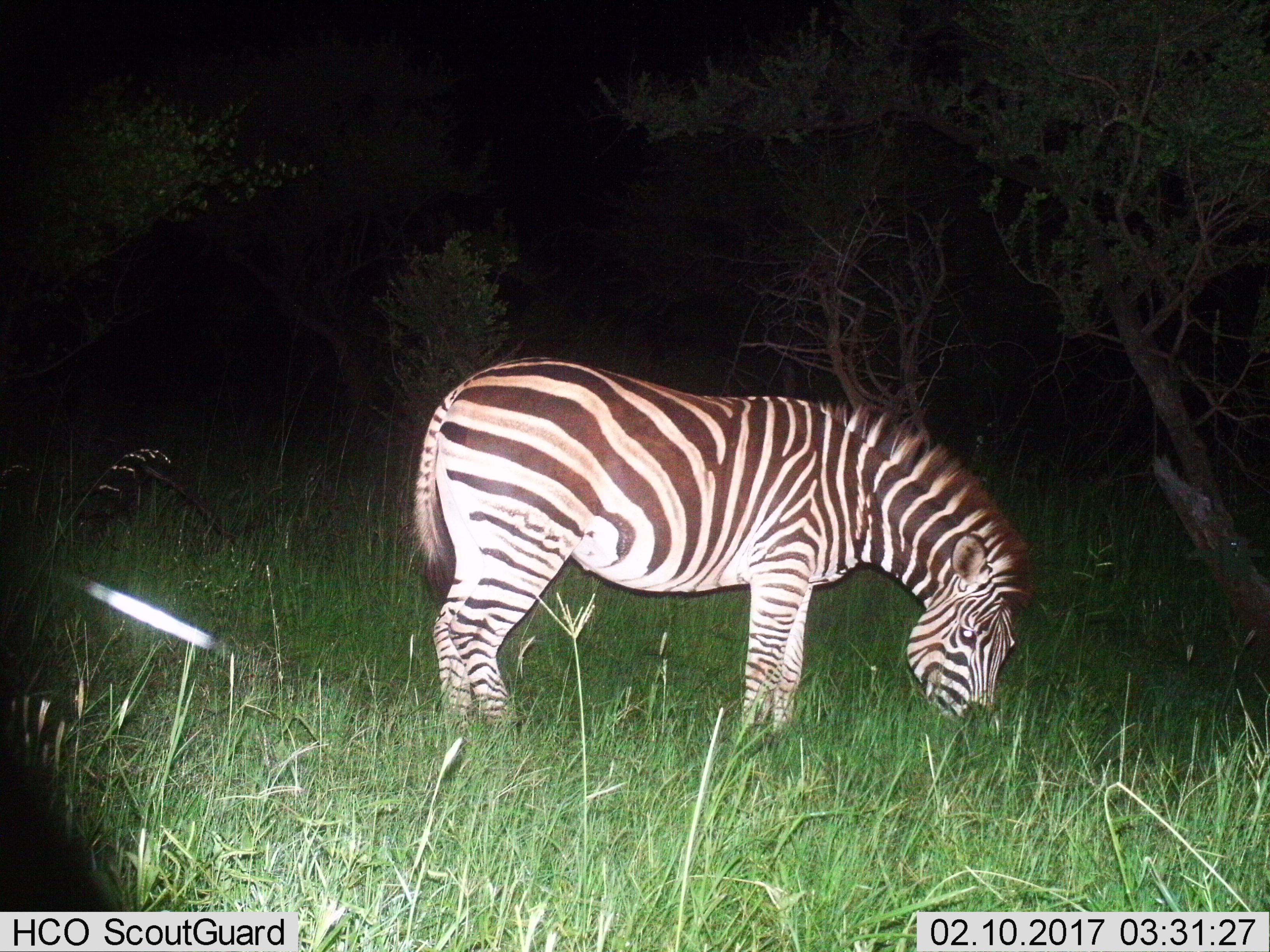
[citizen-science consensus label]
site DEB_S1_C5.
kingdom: Animalia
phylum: Chordata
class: Mammalia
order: Perissodactyla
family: Equidae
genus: Equus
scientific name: Equus quagga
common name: plains zebra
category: zebraplains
Zebraplains (plains zebra) (Equus quagga), count 1. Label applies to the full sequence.